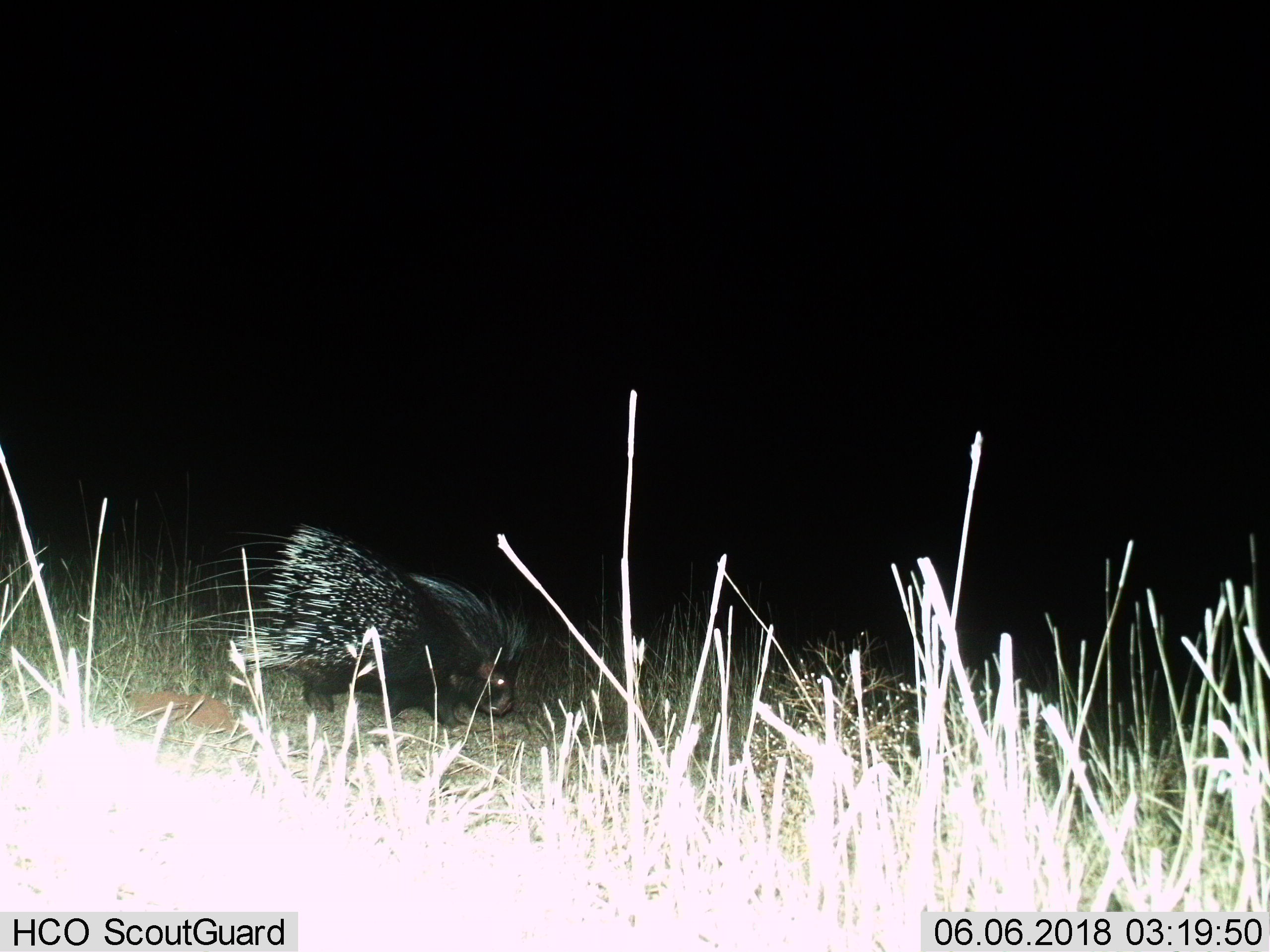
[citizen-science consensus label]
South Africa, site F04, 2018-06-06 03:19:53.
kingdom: Animalia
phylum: Chordata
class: Mammalia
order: Rodentia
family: Hystricidae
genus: Hystrix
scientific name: Hystrix africaeaustralis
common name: cape porcupine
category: porcupine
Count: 1.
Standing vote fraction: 10%.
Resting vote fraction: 10%.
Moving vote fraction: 80%.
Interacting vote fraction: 0%.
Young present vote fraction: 0%.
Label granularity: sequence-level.